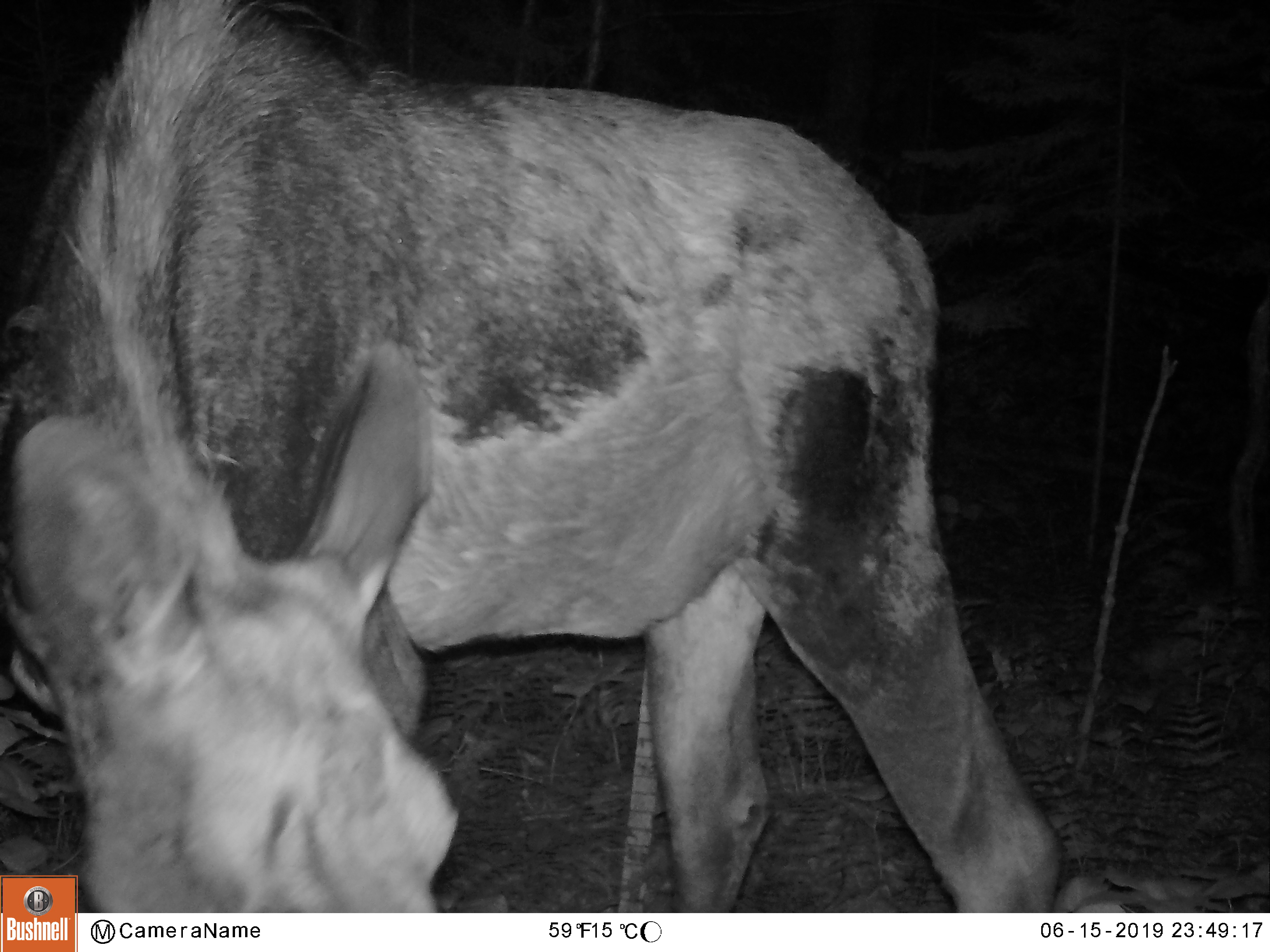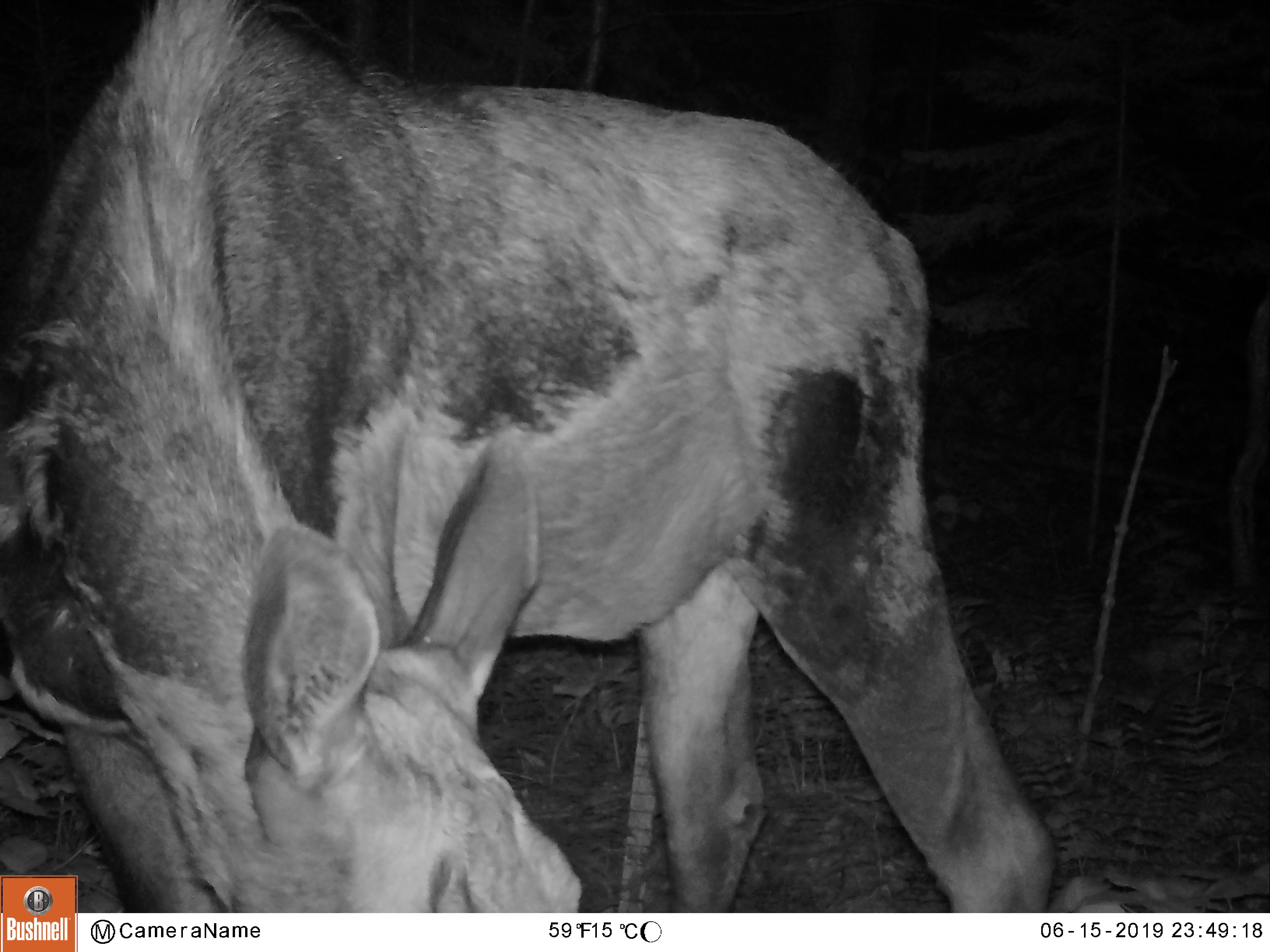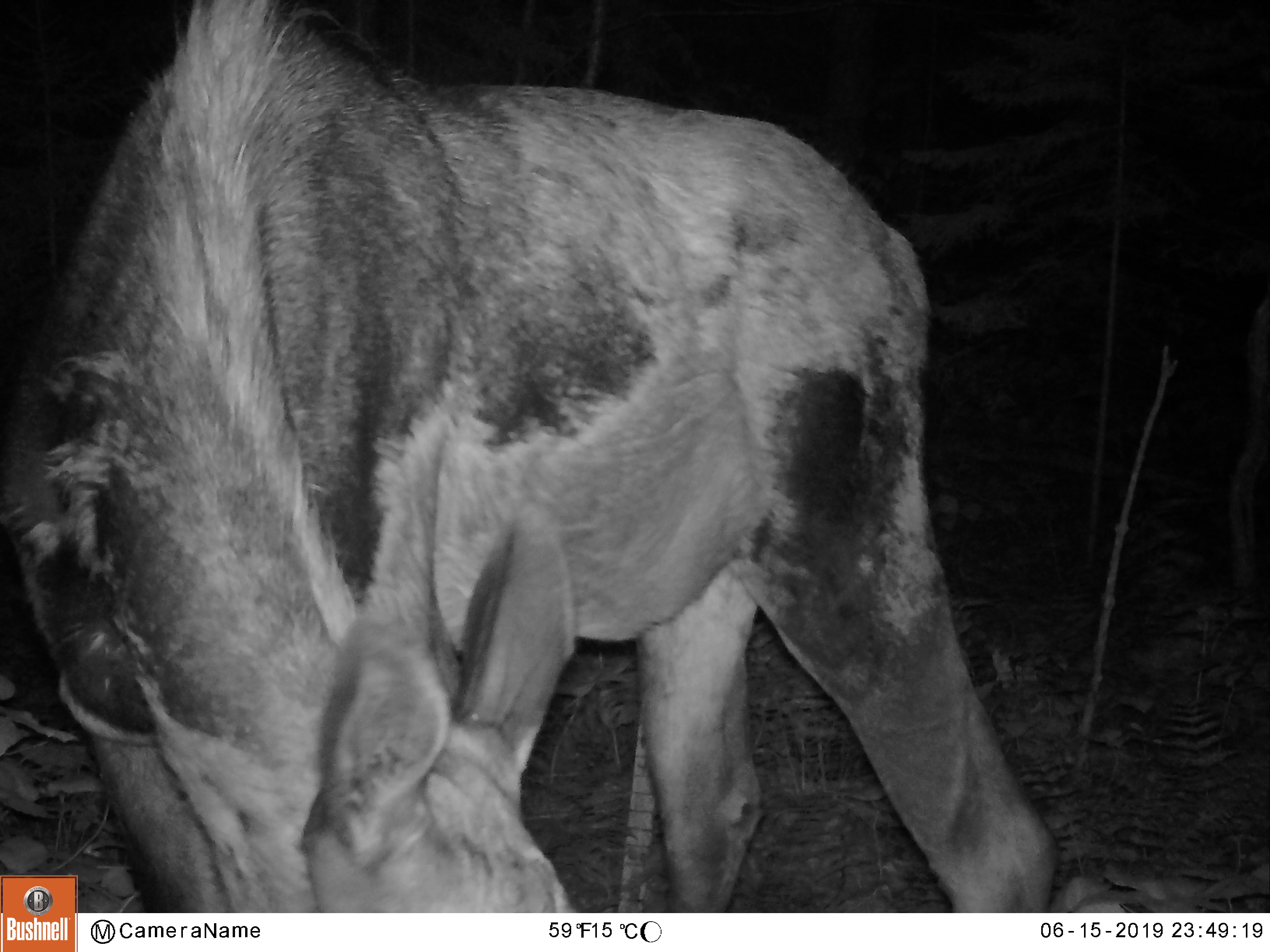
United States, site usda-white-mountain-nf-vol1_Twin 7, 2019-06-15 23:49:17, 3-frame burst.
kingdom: Animalia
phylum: Chordata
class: Mammalia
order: Artiodactyla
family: Cervidae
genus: Alces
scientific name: Alces alces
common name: moose